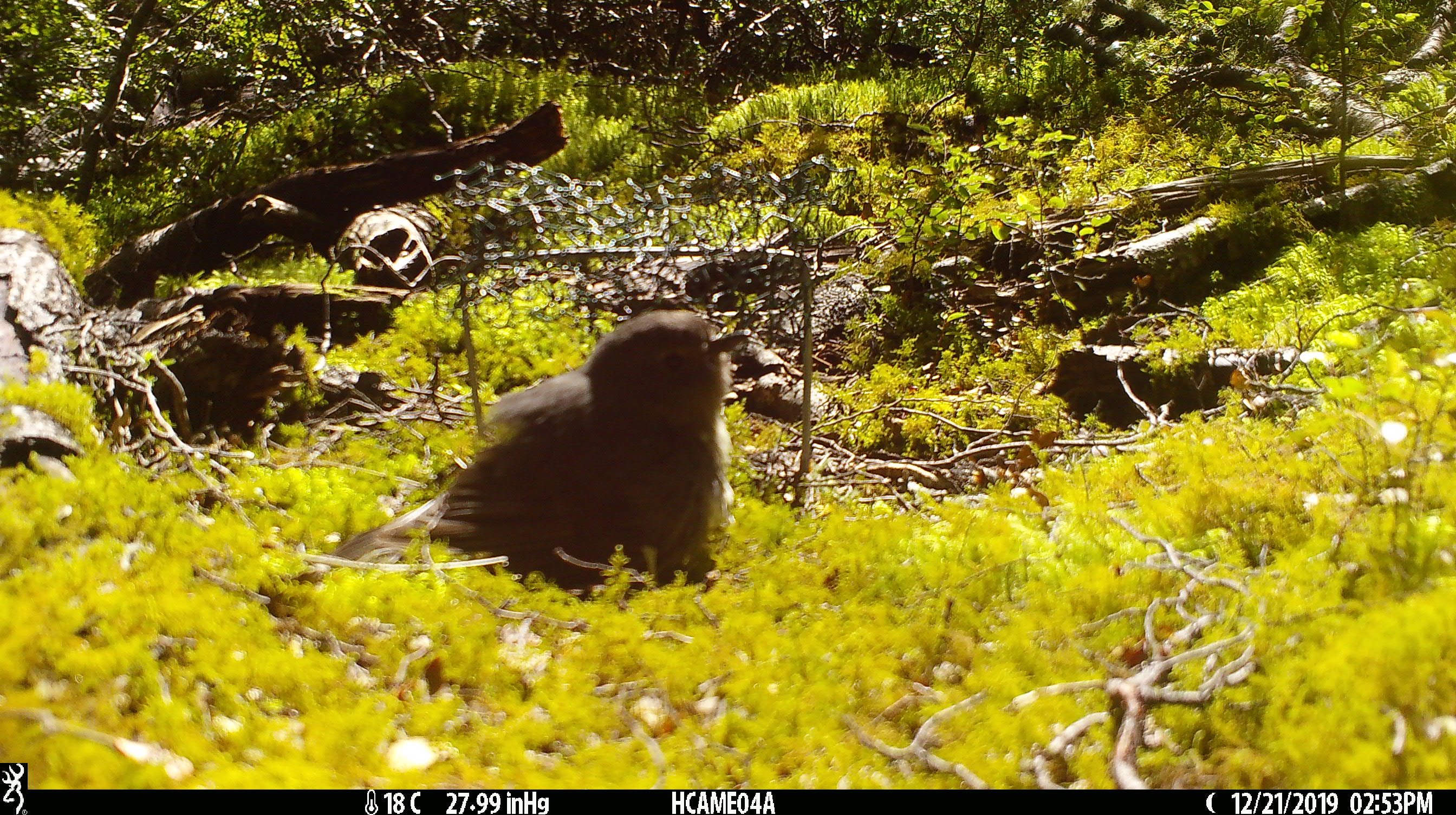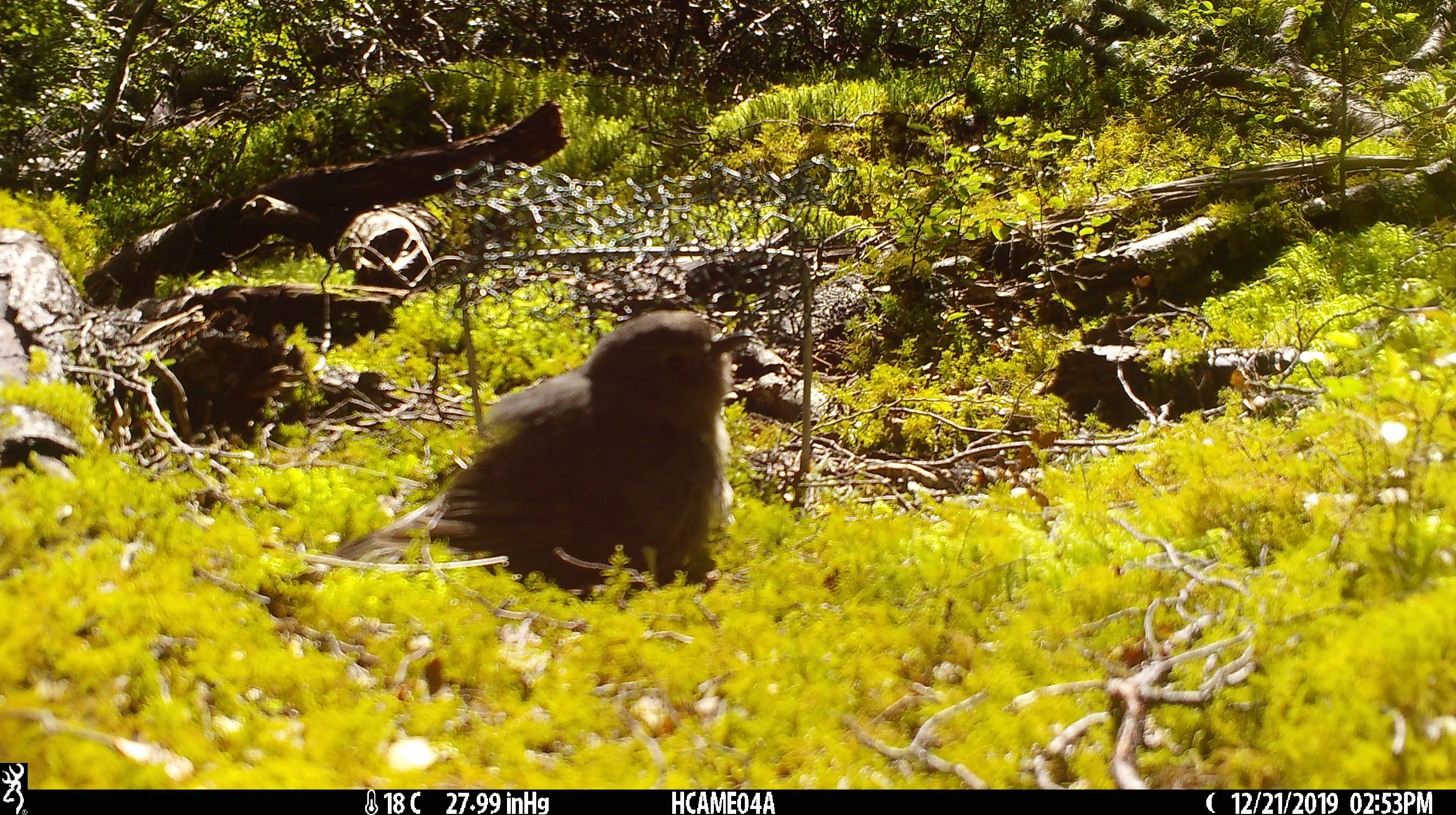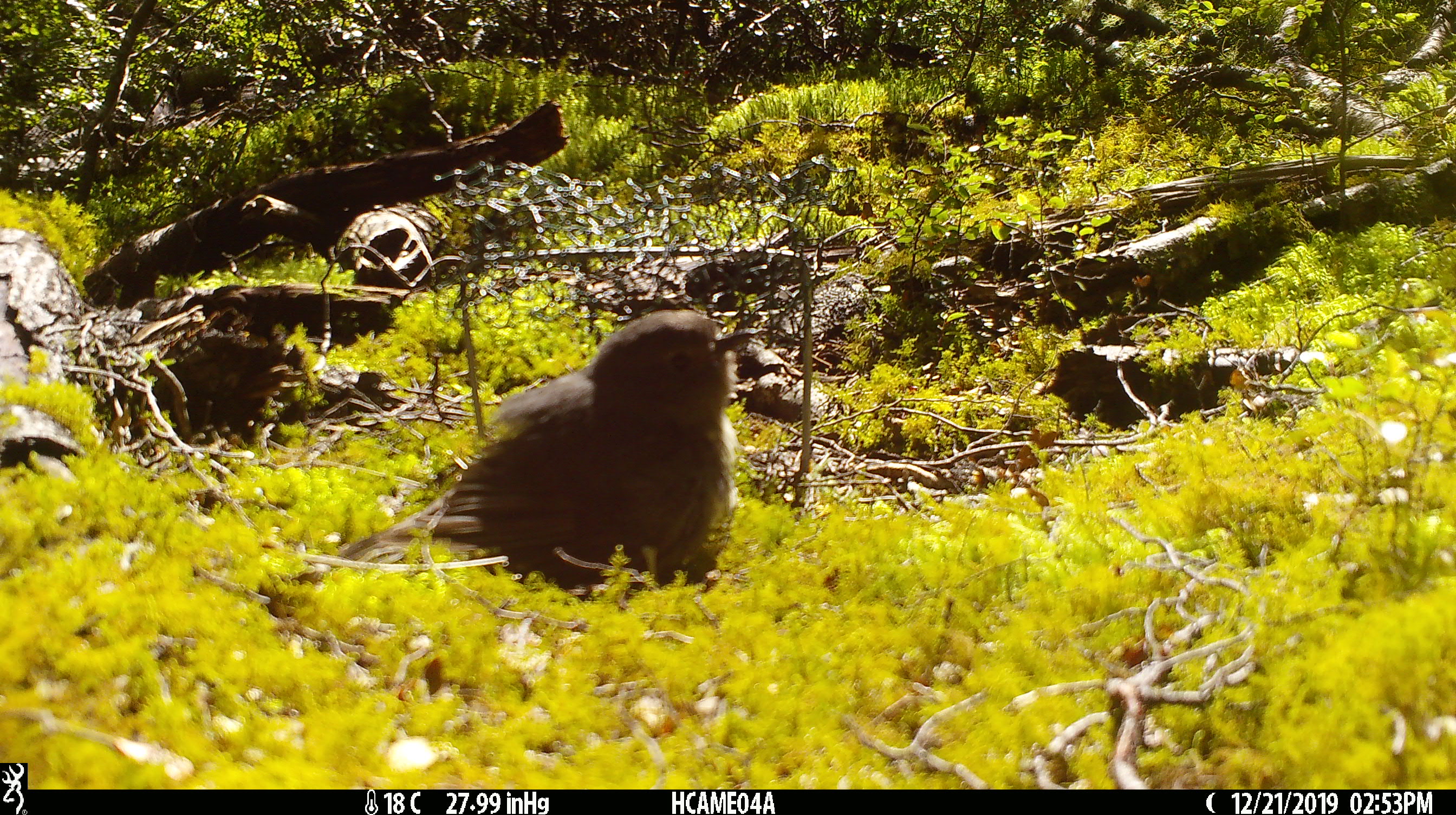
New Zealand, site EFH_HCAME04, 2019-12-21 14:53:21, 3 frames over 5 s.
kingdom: Animalia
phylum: Chordata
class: Aves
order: Passeriformes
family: Petroicidae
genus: Petroica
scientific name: Petroica australis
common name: new zealand robin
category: robin